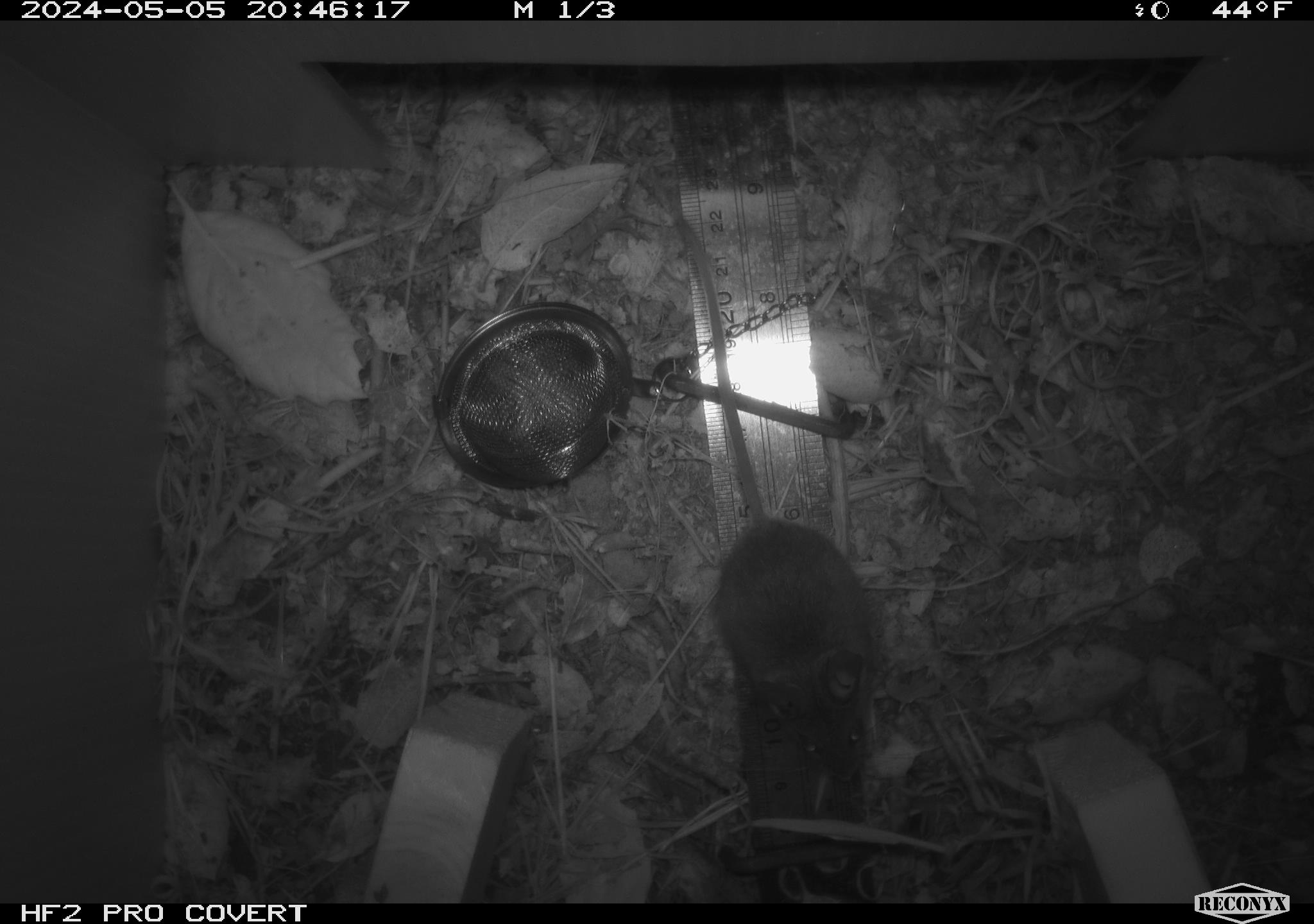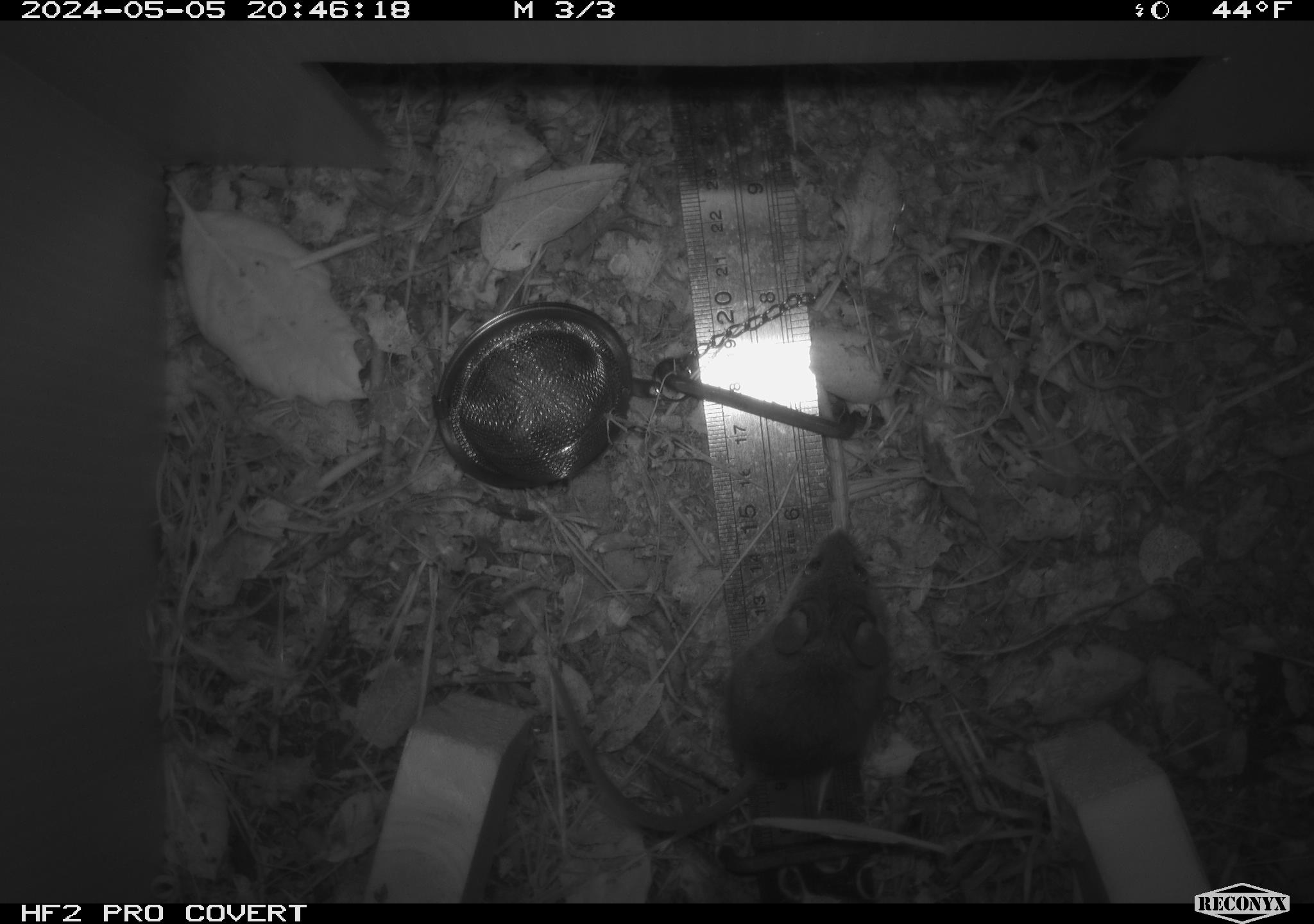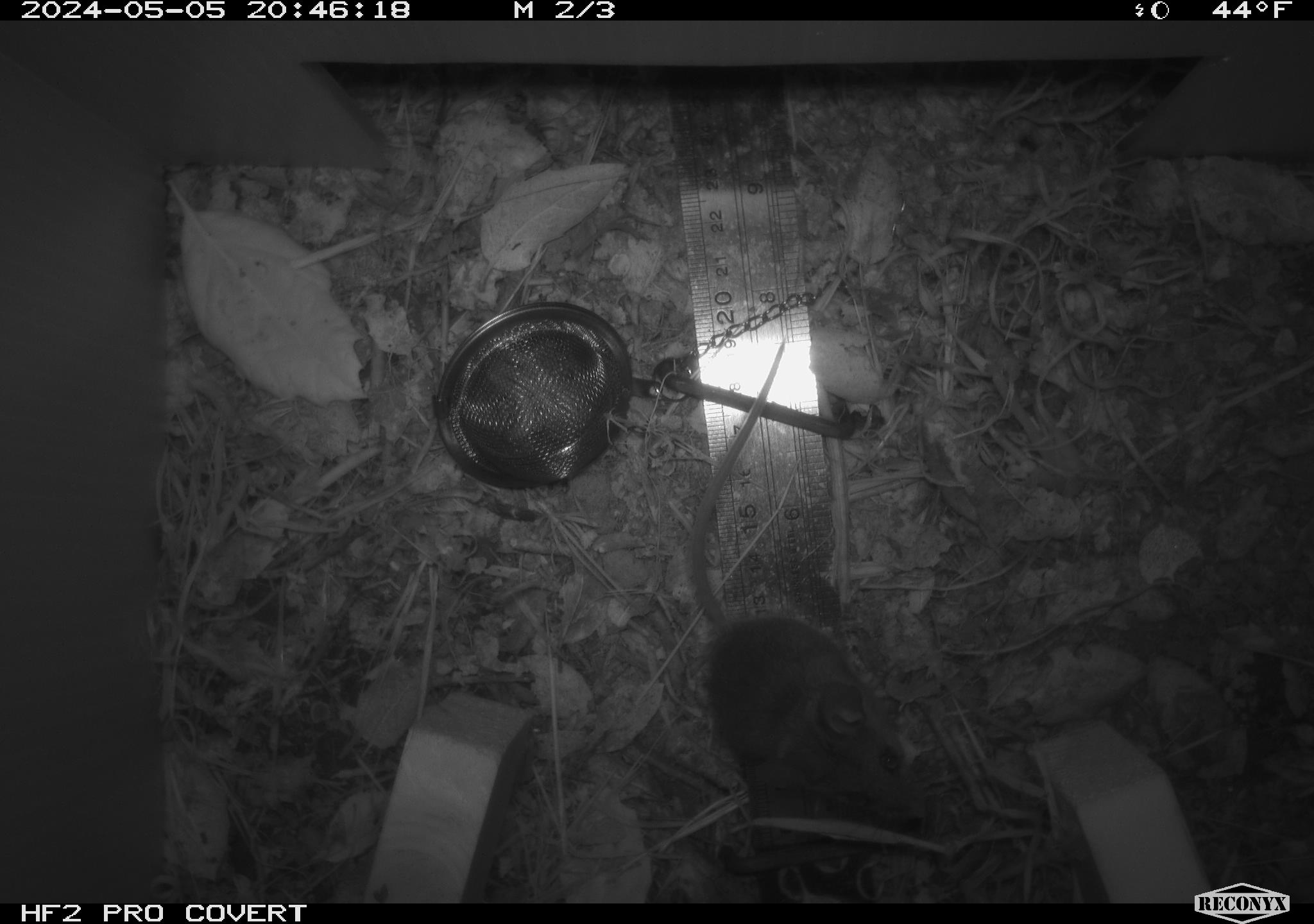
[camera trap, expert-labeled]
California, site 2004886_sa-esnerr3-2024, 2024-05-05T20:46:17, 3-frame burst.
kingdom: Animalia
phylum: Chordata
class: Mammalia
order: Rodentia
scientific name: Rodentia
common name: rodent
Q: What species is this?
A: Rodent (Rodentia).